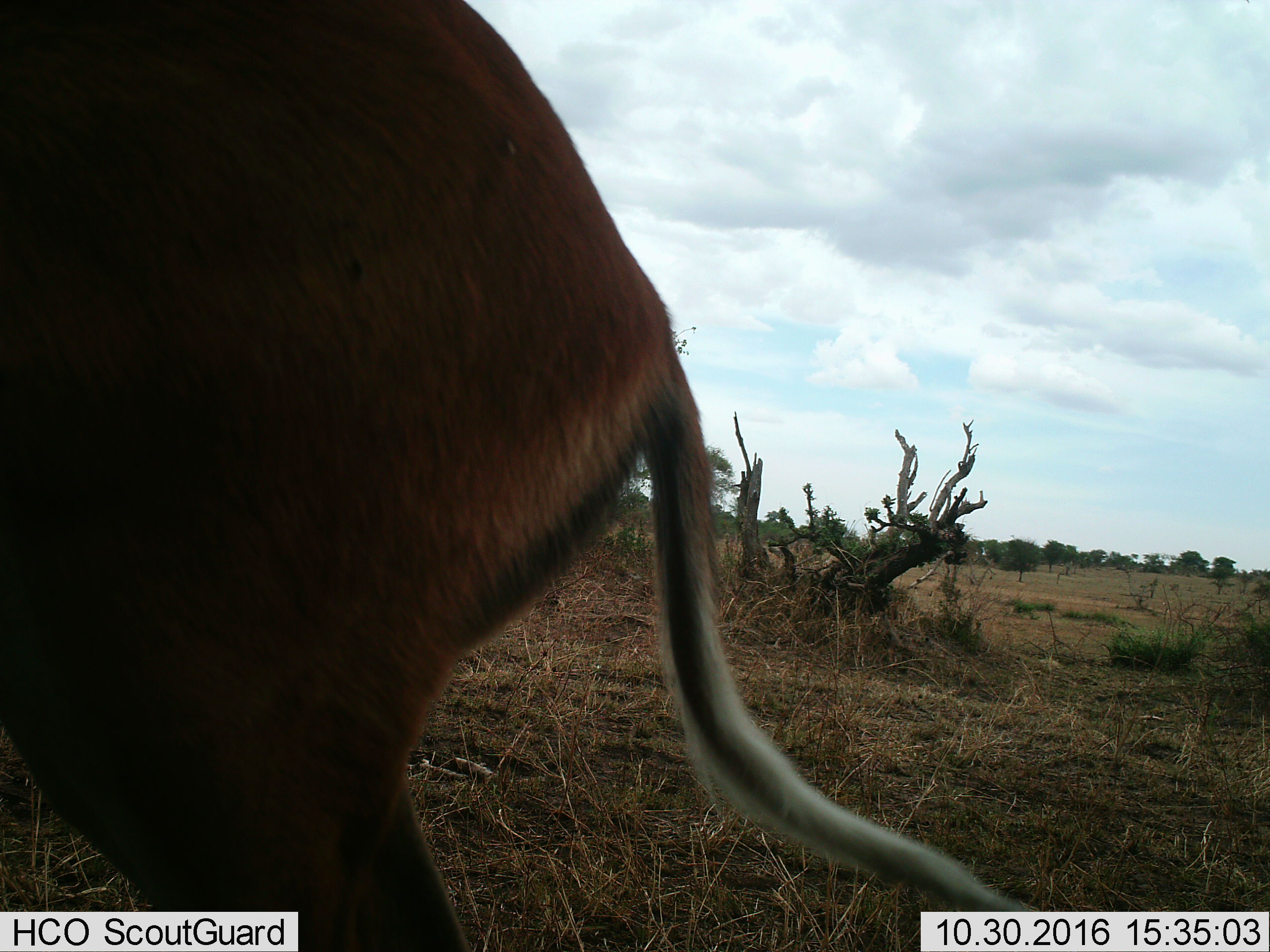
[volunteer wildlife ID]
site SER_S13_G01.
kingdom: Animalia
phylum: Chordata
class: Mammalia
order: Artiodactyla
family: Bovidae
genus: Aepyceros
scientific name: Aepyceros melampus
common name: impala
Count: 1.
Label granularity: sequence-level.